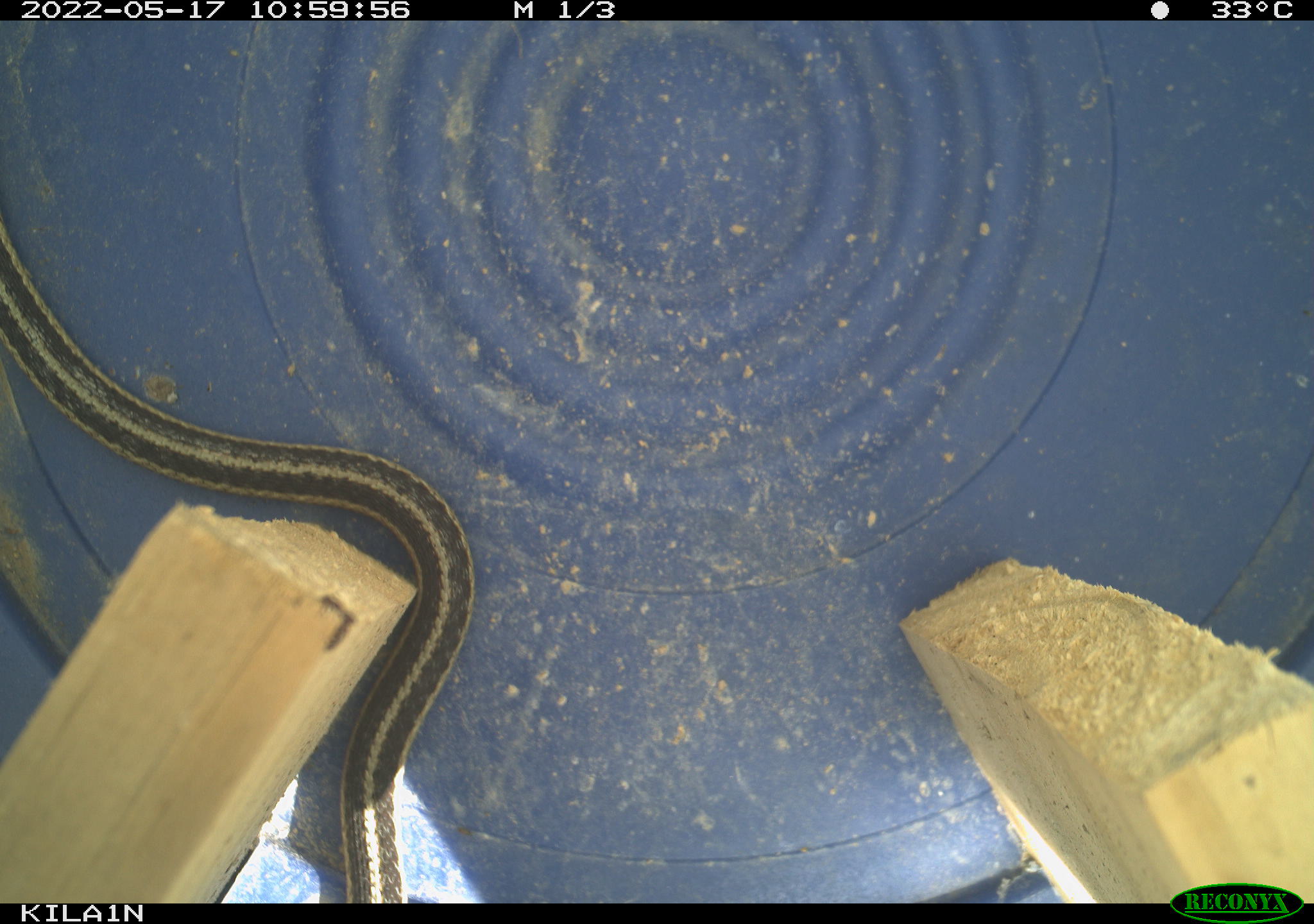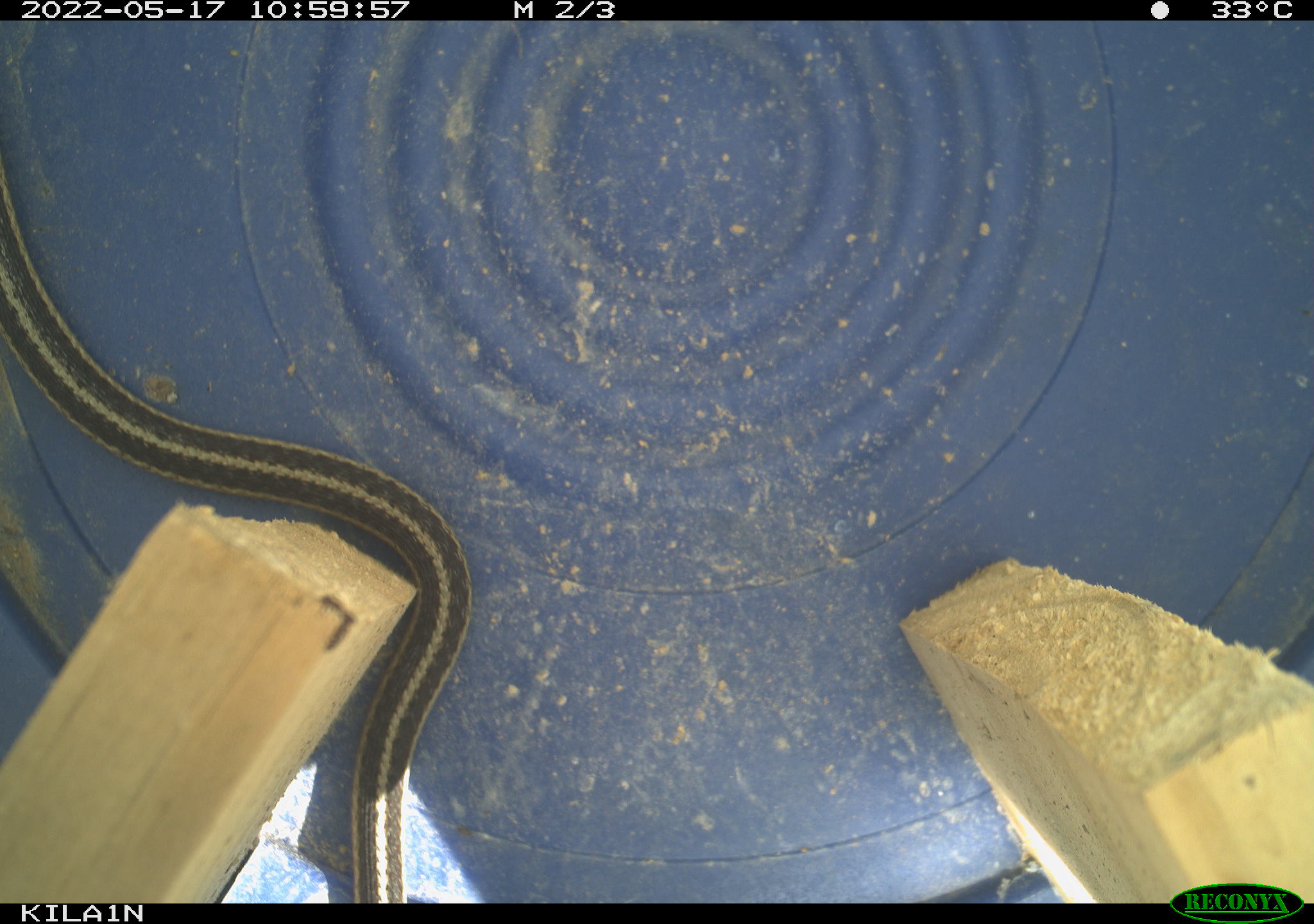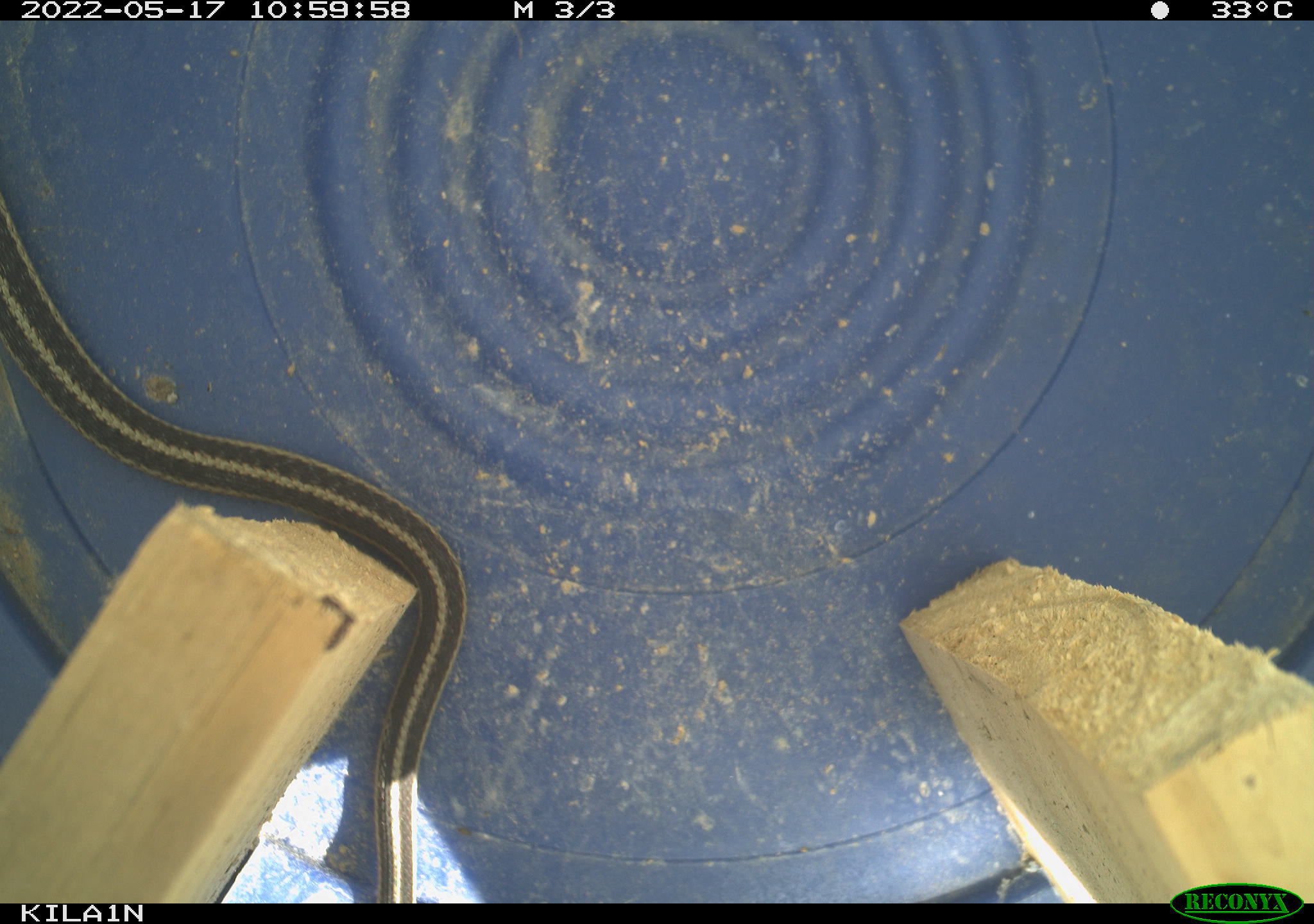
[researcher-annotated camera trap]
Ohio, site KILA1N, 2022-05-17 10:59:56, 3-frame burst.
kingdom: Animalia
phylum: Chordata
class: Reptilia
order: Squamata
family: Colubridae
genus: Thamnophis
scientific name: Thamnophis sirtalis sirtalis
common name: eastern gartersnake